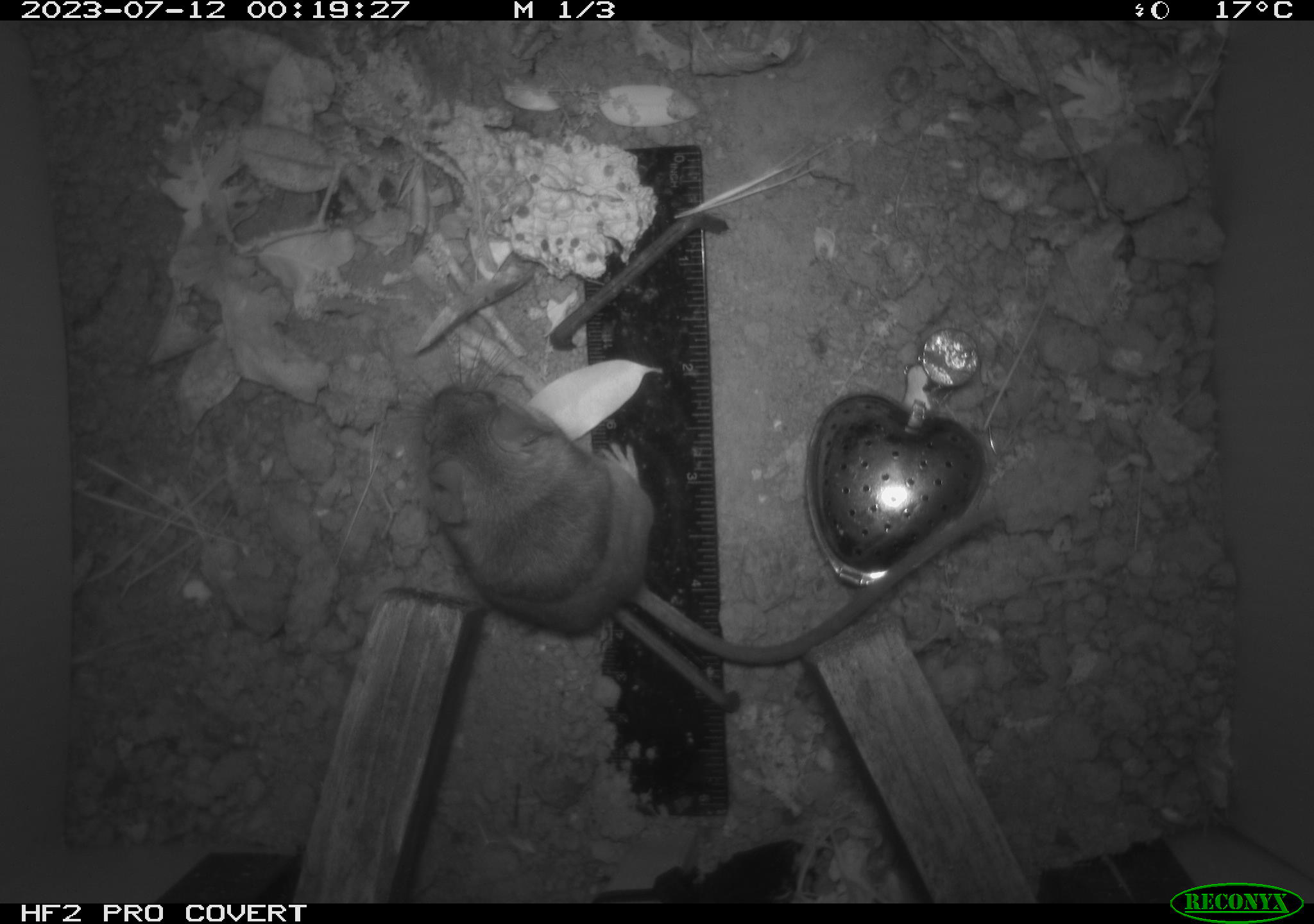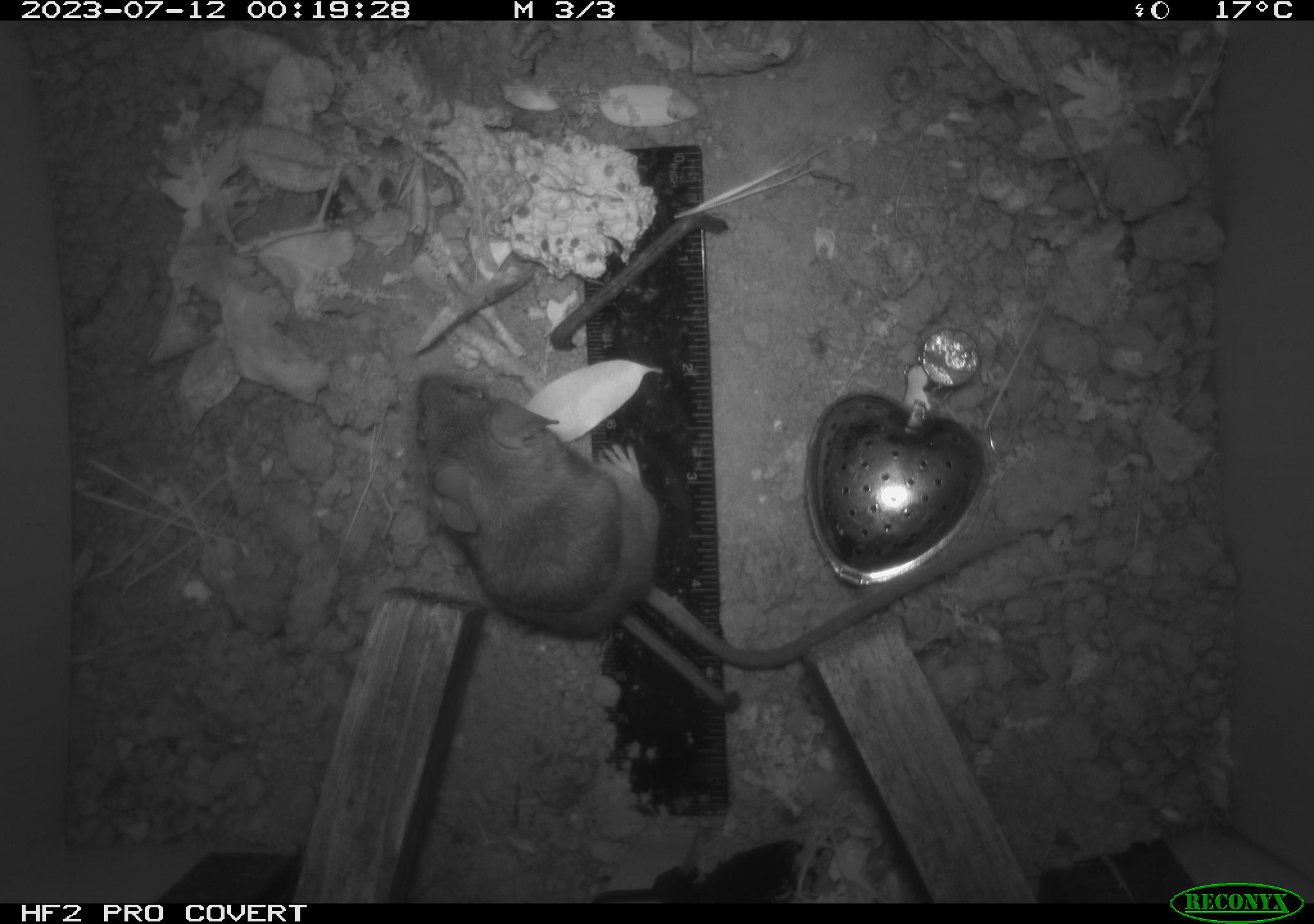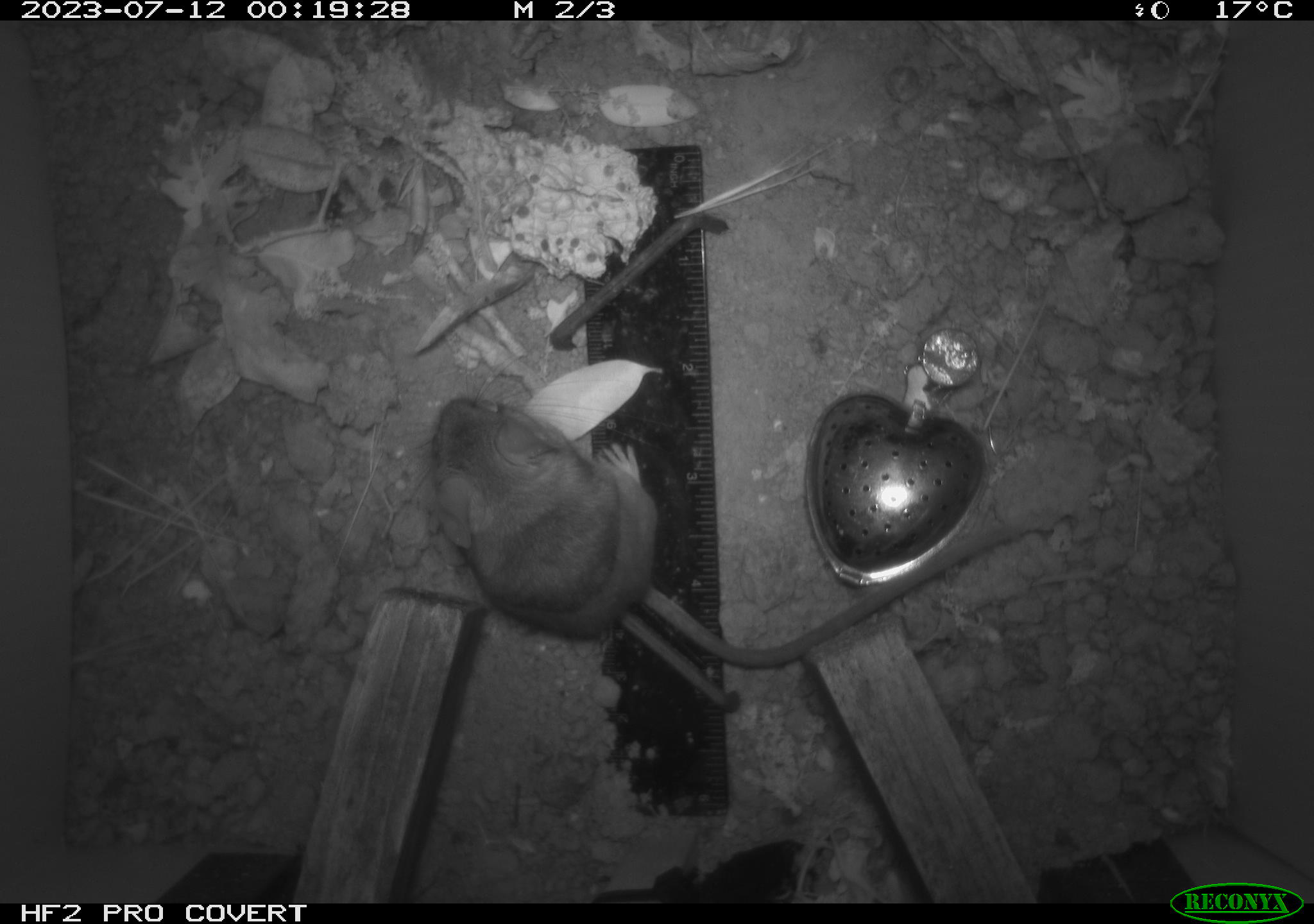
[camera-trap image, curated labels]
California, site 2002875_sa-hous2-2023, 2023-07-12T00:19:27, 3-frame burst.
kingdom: Animalia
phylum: Chordata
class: Mammalia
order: Rodentia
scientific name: Rodentia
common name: mouse species